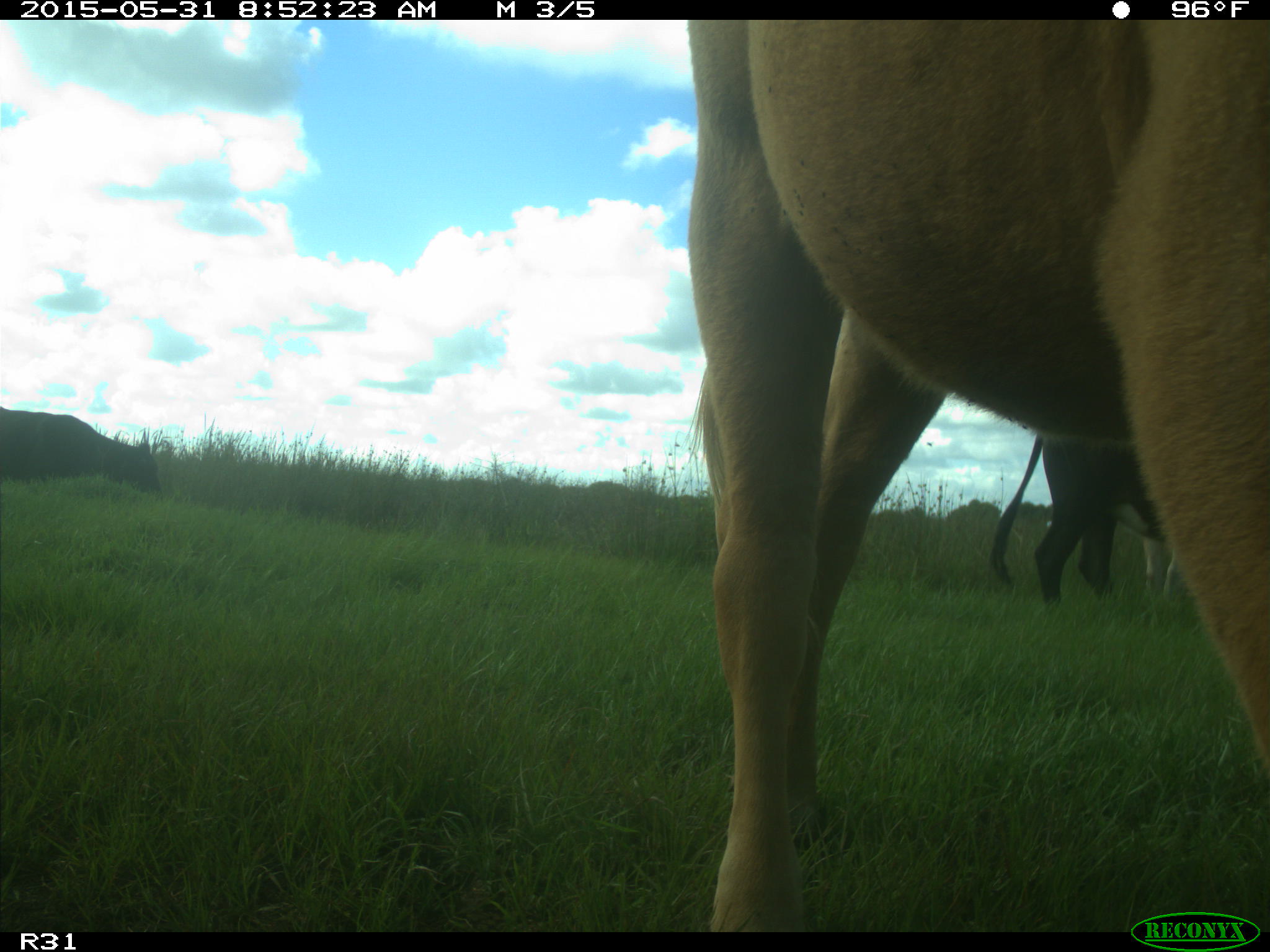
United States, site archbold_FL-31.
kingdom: Animalia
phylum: Chordata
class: Mammalia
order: Artiodactyla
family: Bovidae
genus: Bos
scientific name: Bos taurus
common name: domestic cow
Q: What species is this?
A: Bos taurus (domestic cow).